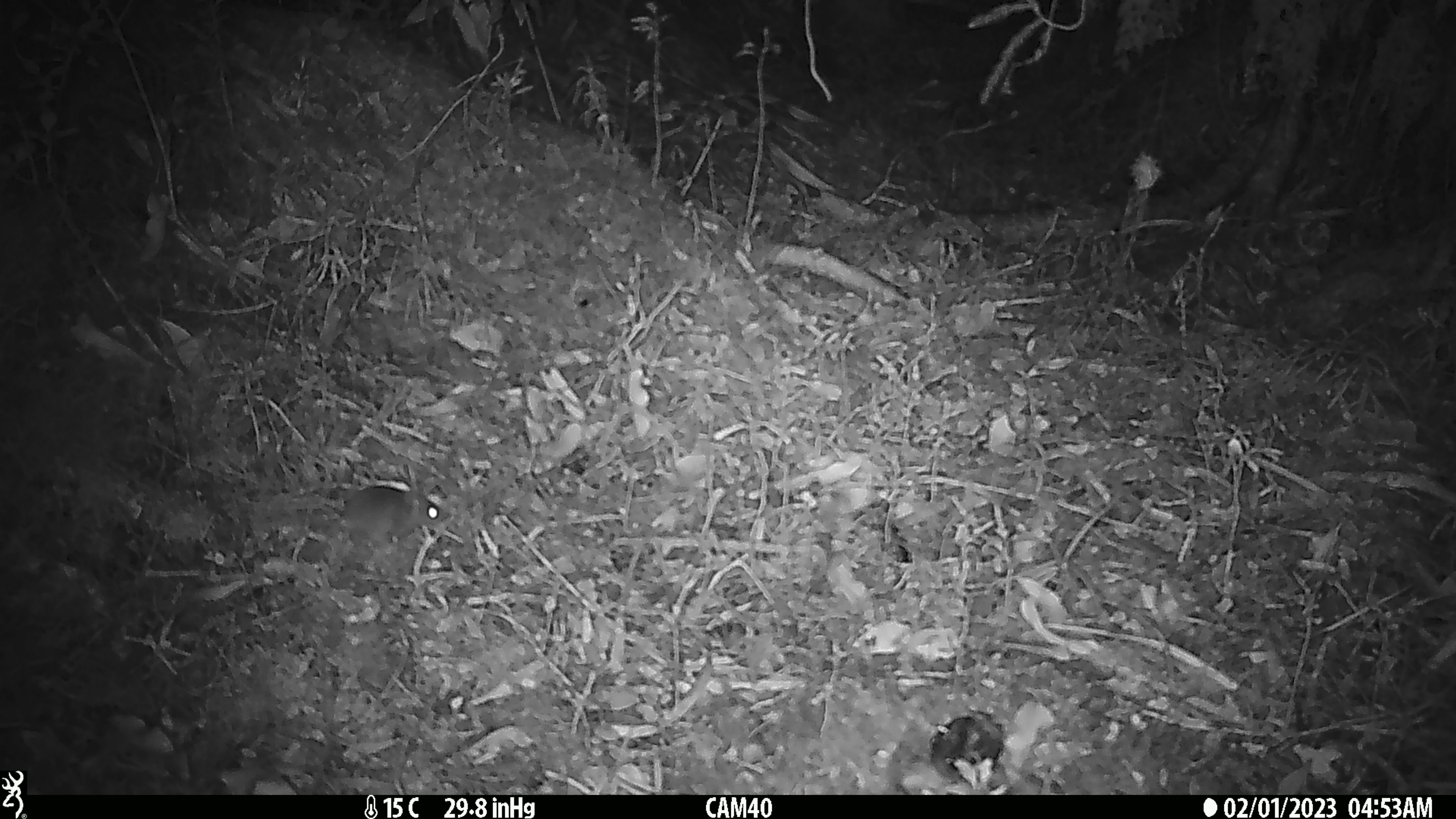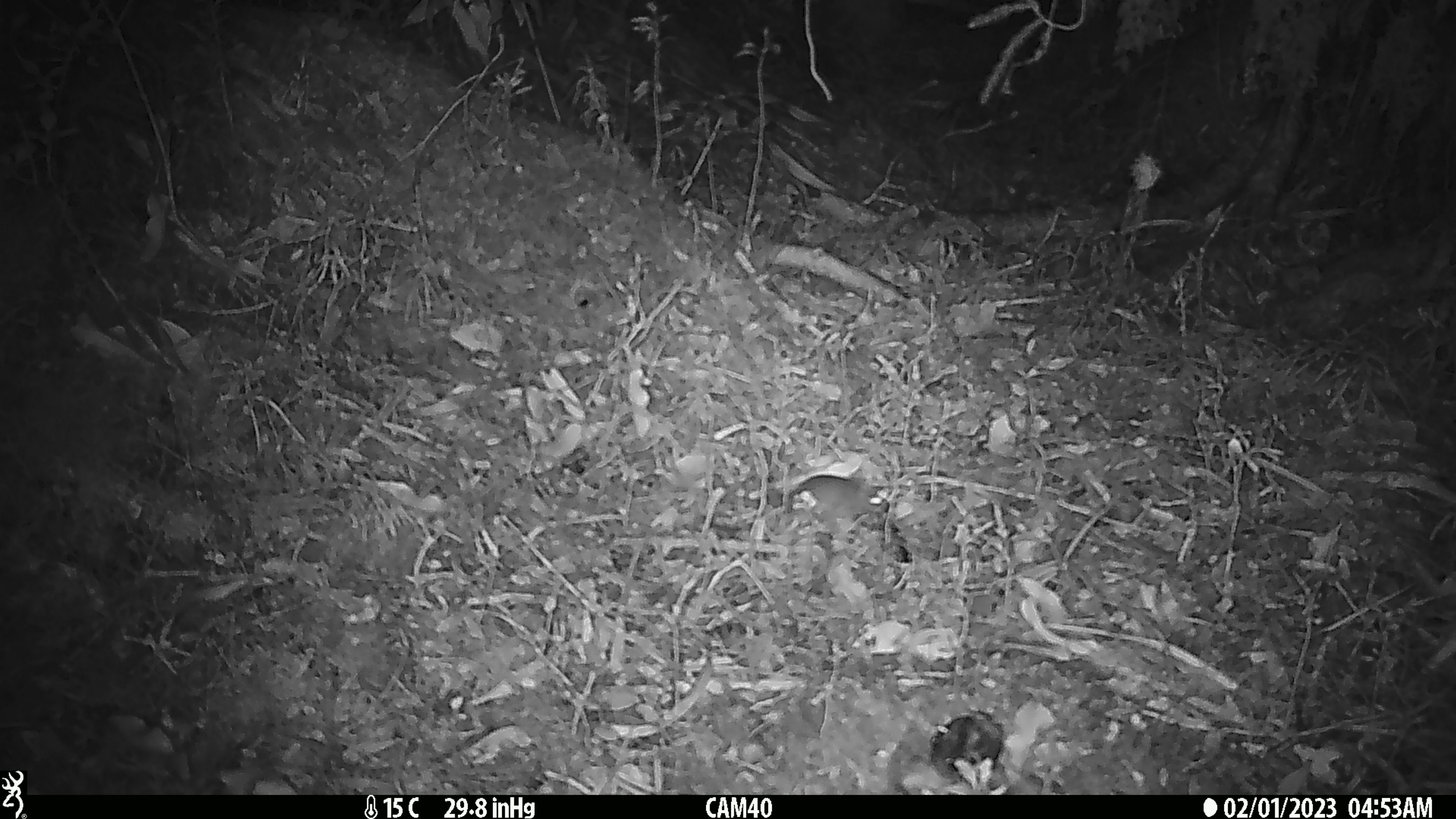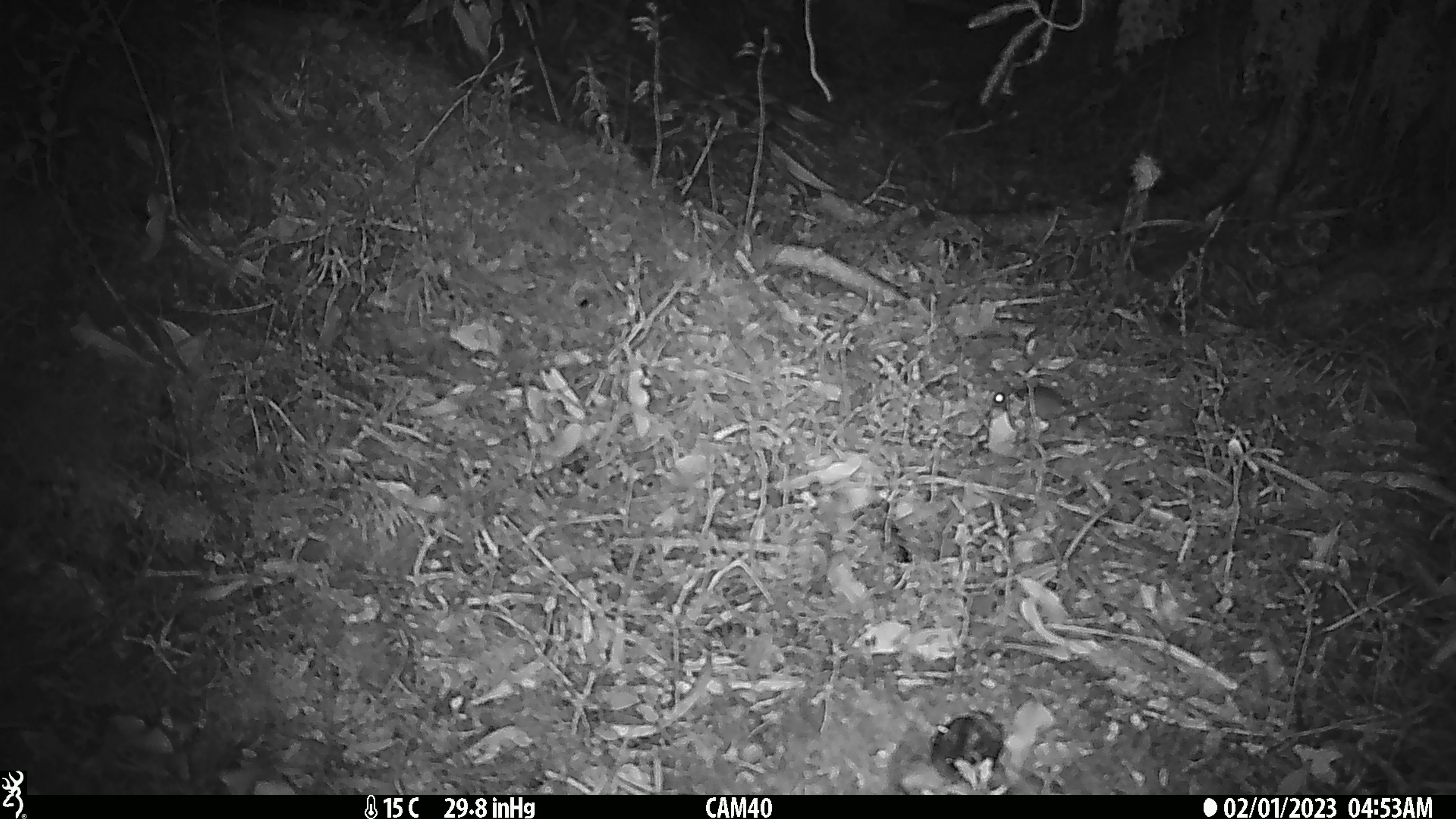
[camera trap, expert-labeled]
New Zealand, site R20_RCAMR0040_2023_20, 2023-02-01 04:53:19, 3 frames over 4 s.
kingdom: Animalia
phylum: Chordata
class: Mammalia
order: Rodentia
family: Muridae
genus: Mus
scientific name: Mus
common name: mouse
Mouse (Mus).